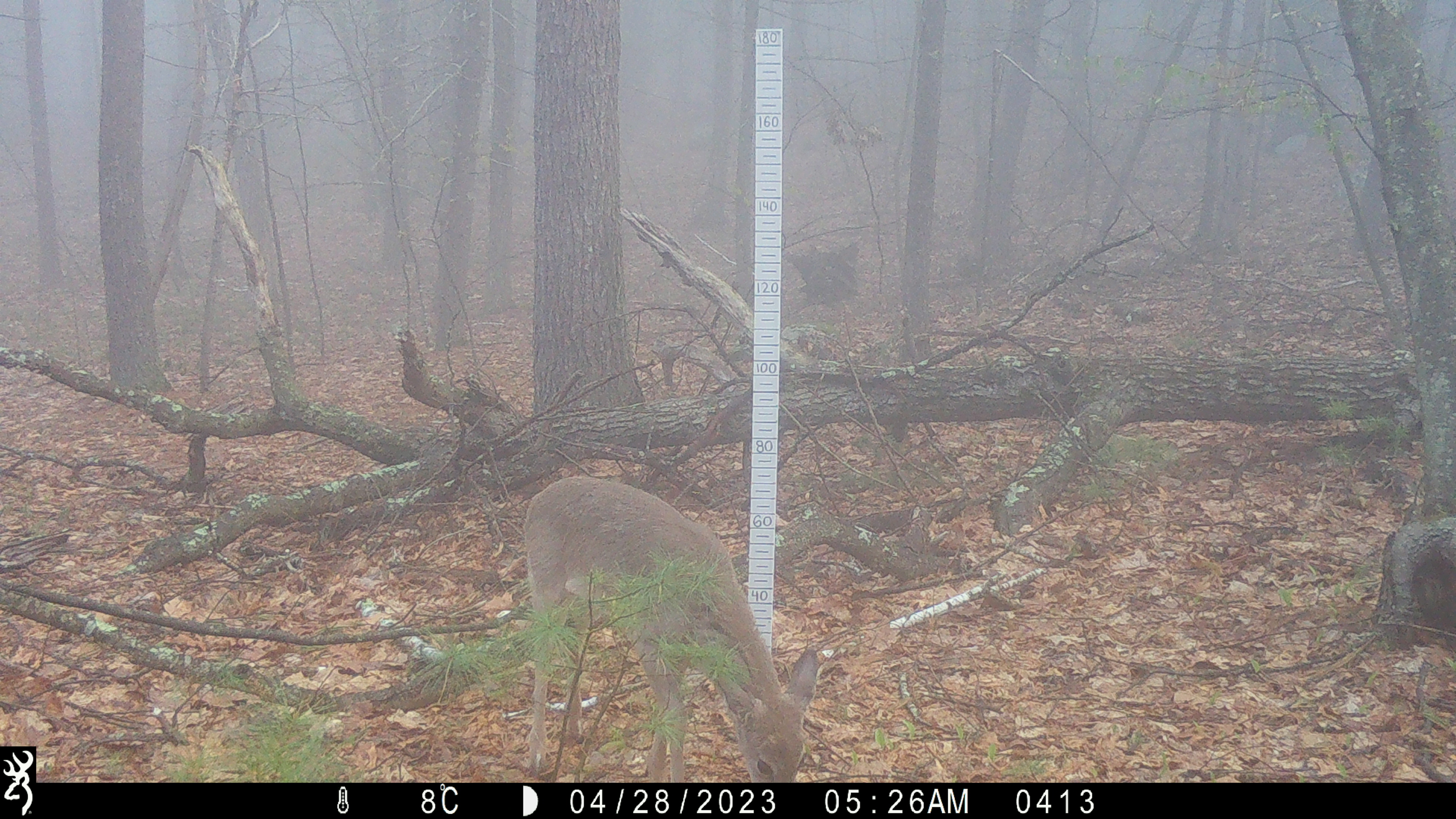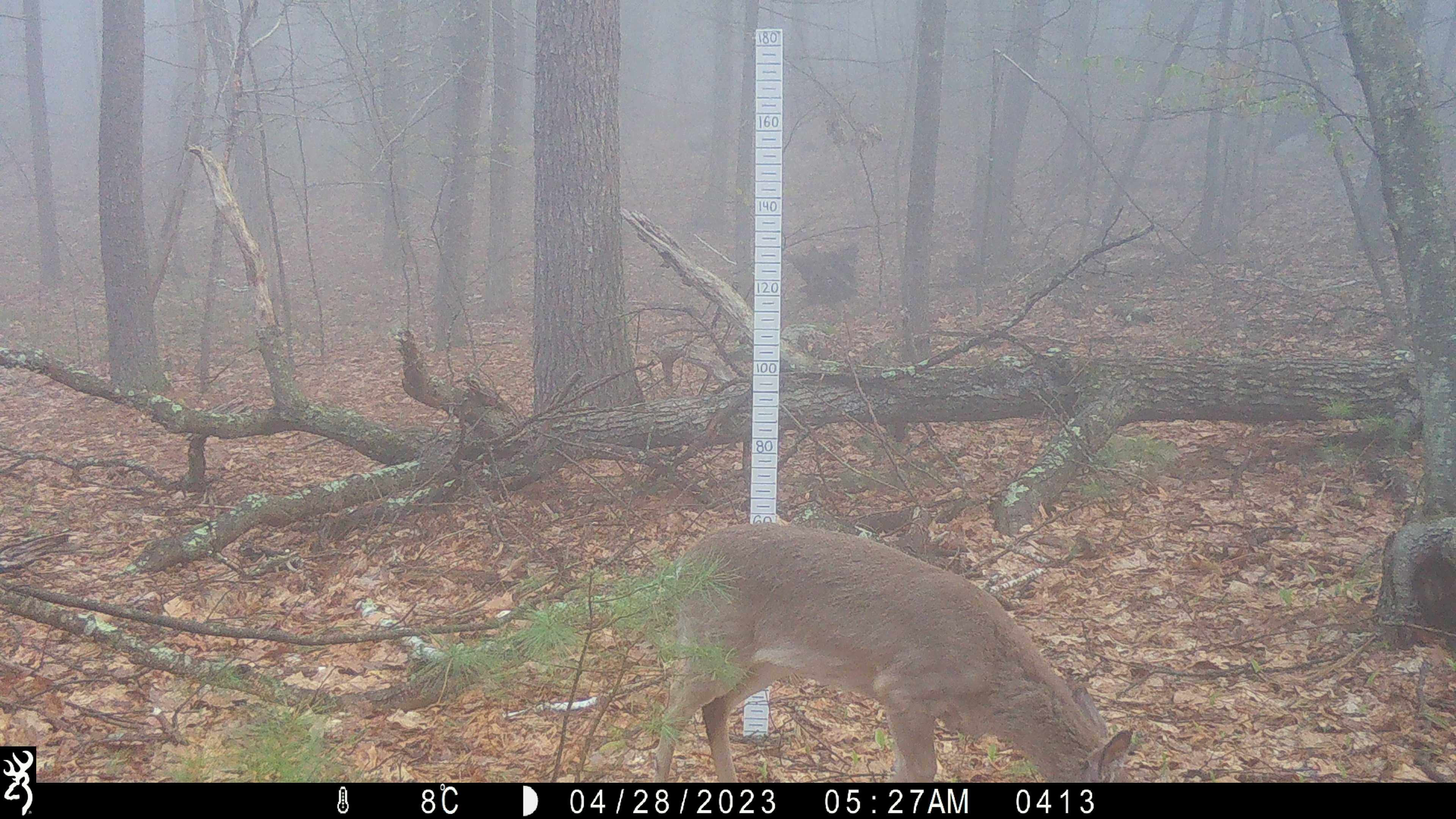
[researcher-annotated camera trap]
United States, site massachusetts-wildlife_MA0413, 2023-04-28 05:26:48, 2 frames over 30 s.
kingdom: Animalia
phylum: Chordata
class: Mammalia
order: Artiodactyla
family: Cervidae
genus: Odocoileus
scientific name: Odocoileus virginianus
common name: white-tailed deer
White-tailed deer (Odocoileus virginianus).